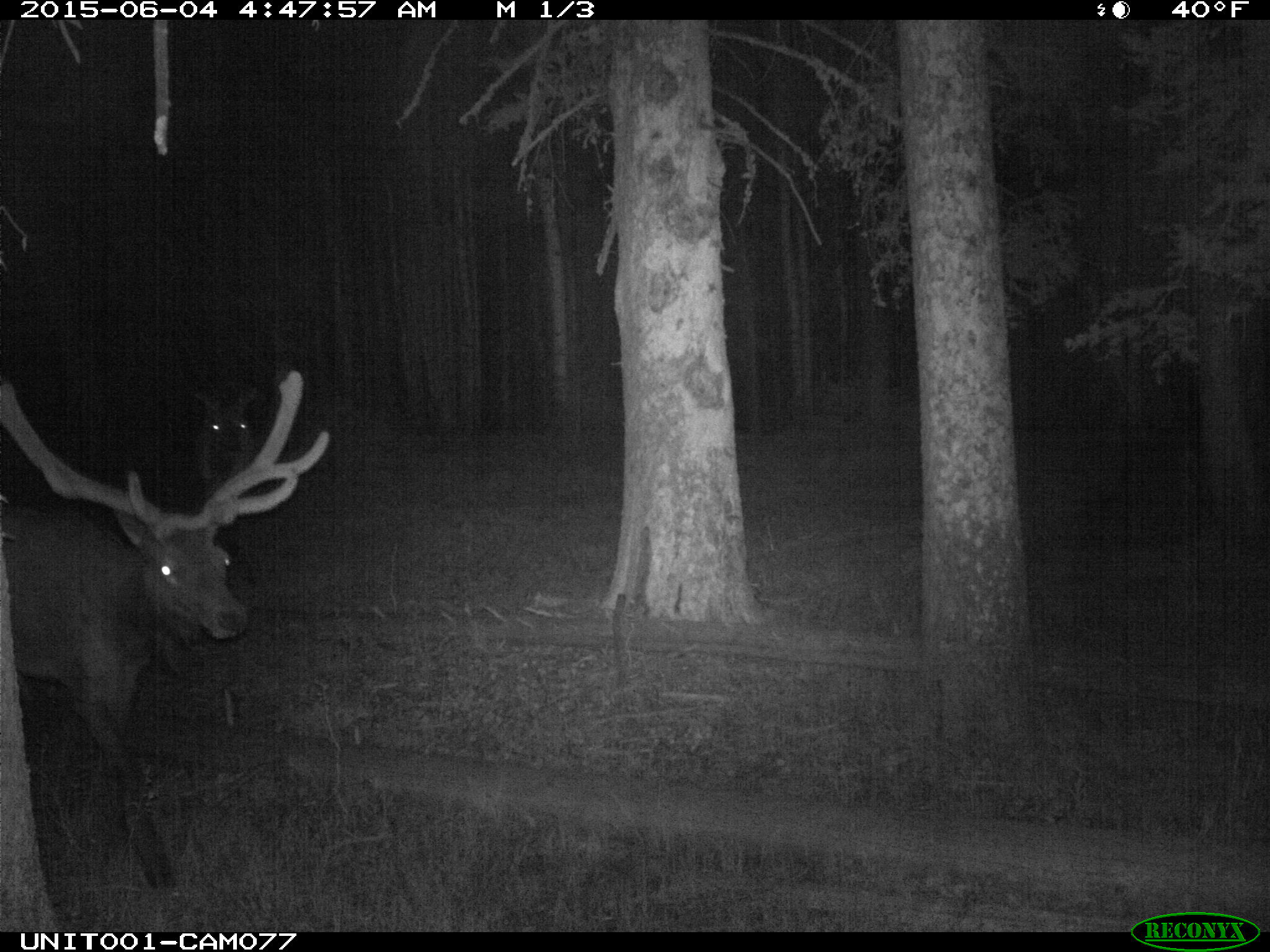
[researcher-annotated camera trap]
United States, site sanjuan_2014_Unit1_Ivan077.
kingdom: Animalia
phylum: Chordata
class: Mammalia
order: Artiodactyla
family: Cervidae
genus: Cervus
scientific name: Cervus elaphus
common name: red deer